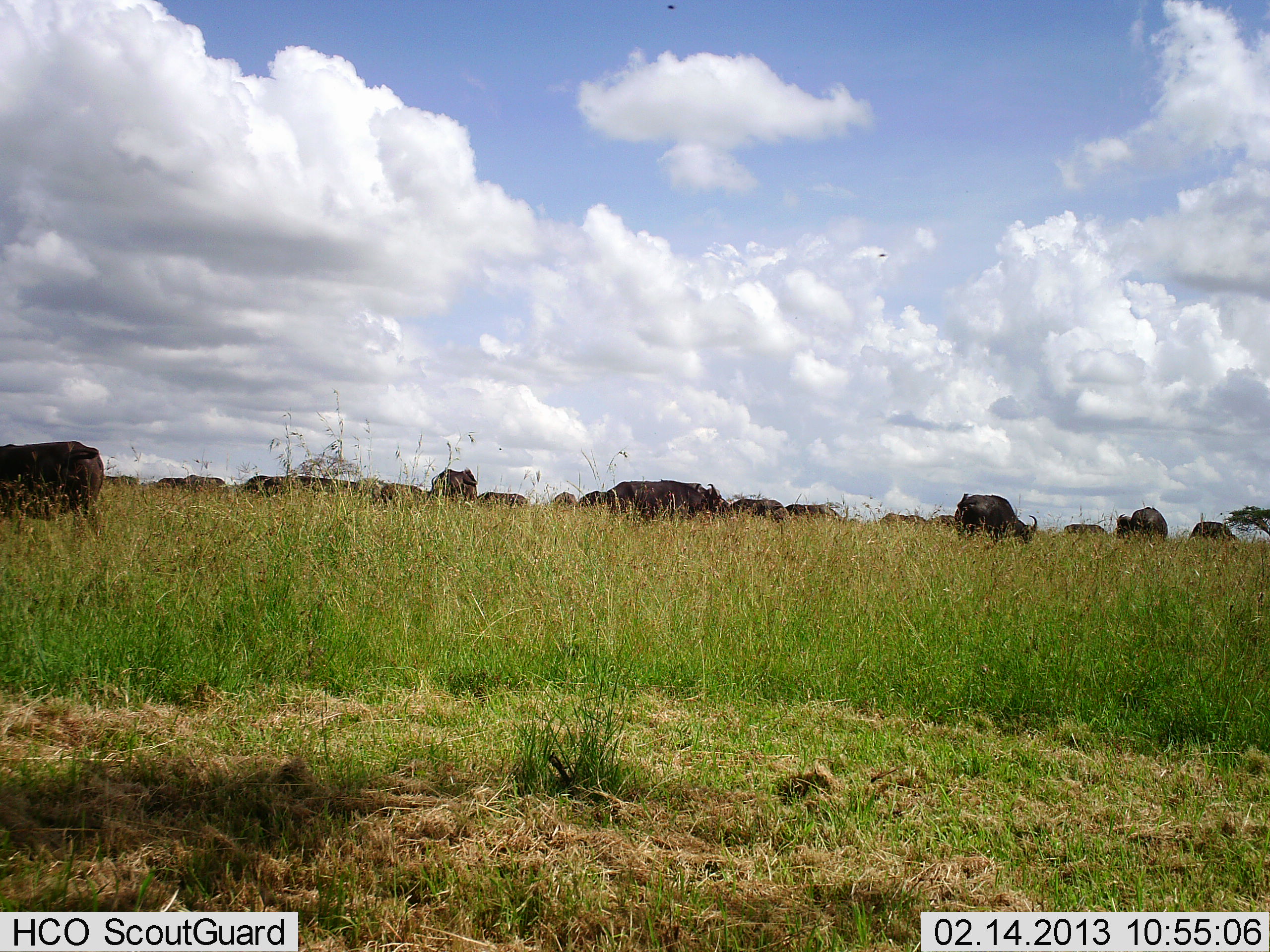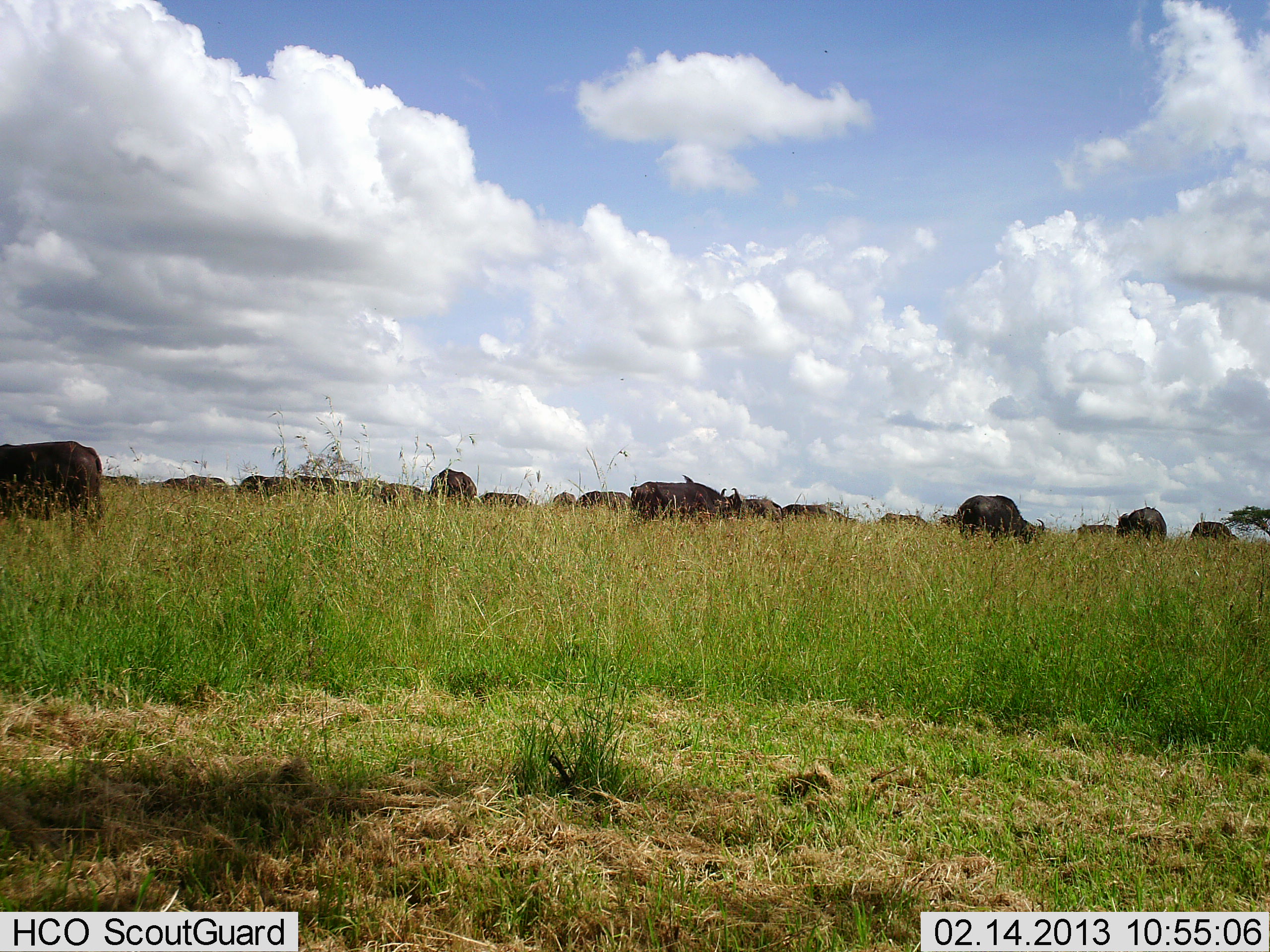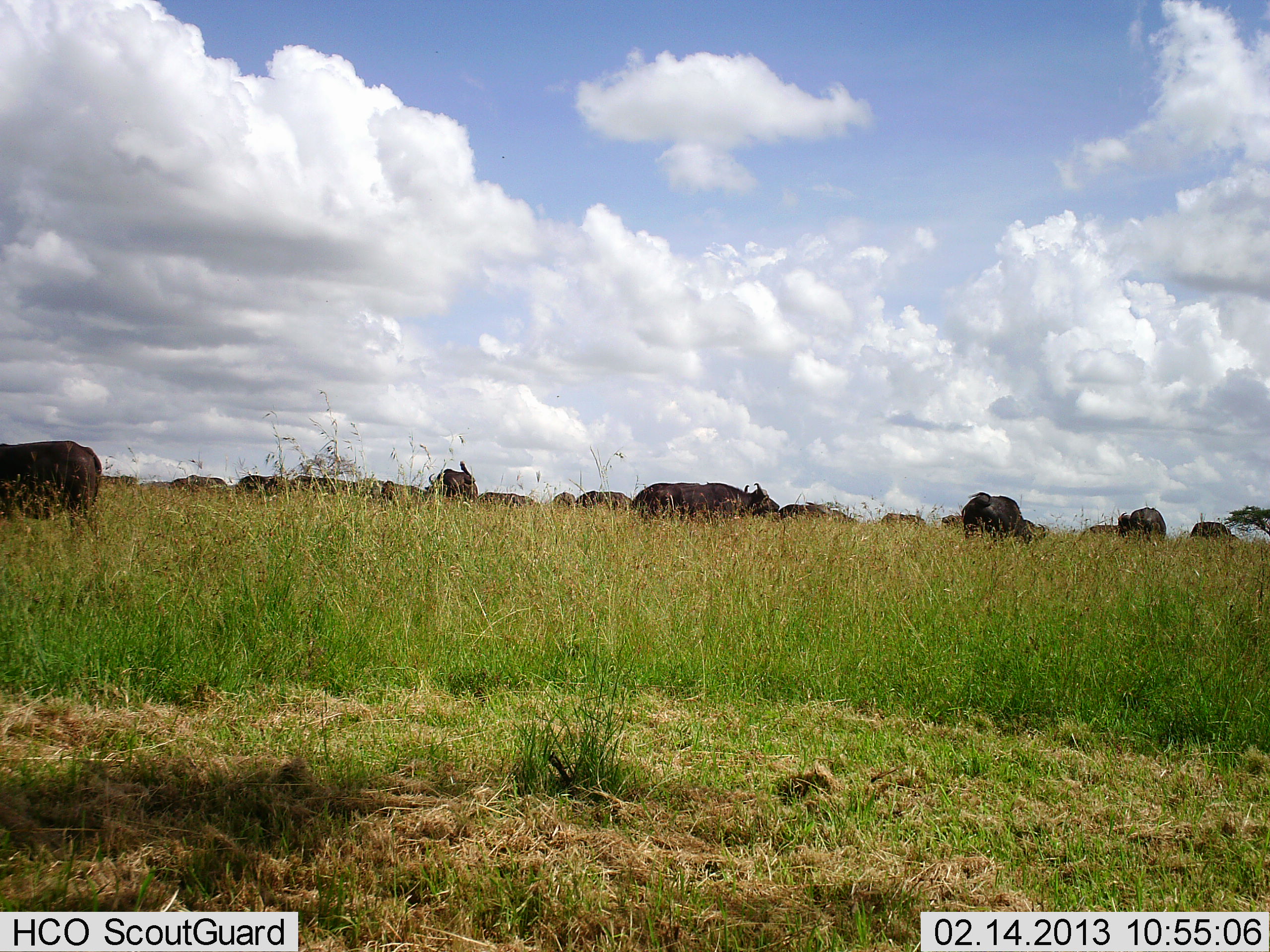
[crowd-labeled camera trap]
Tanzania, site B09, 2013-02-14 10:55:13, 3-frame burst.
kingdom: Animalia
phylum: Chordata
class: Mammalia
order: Artiodactyla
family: Bovidae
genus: Syncerus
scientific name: Syncerus caffer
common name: cape buffalo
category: buffalo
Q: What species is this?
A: Buffalo (cape buffalo) (Syncerus caffer).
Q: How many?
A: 11-50.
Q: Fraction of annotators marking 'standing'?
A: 67%.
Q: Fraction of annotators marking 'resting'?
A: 11%.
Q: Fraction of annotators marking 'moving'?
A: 28%.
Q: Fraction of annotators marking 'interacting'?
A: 6%.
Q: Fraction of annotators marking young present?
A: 0%.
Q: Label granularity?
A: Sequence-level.